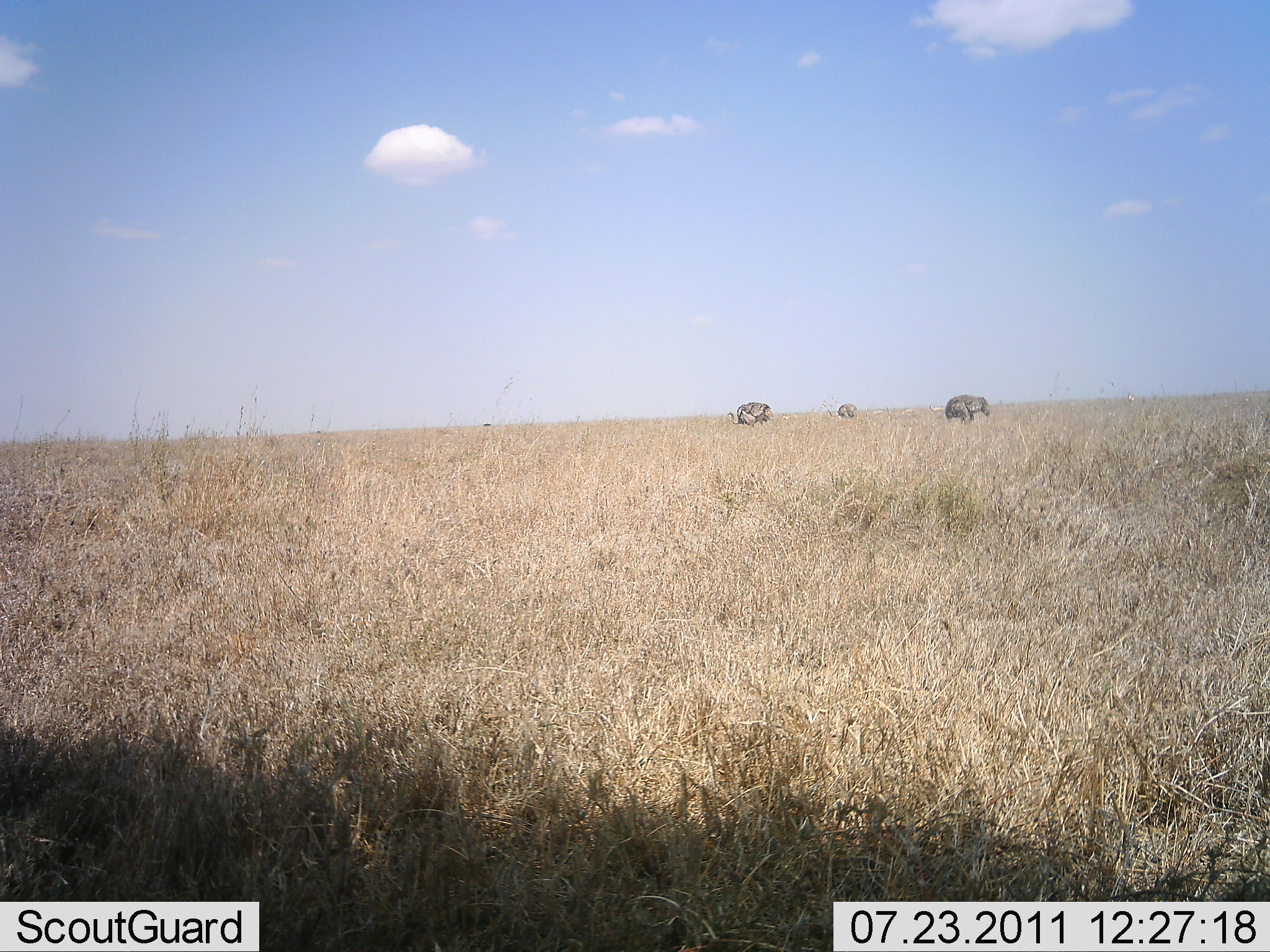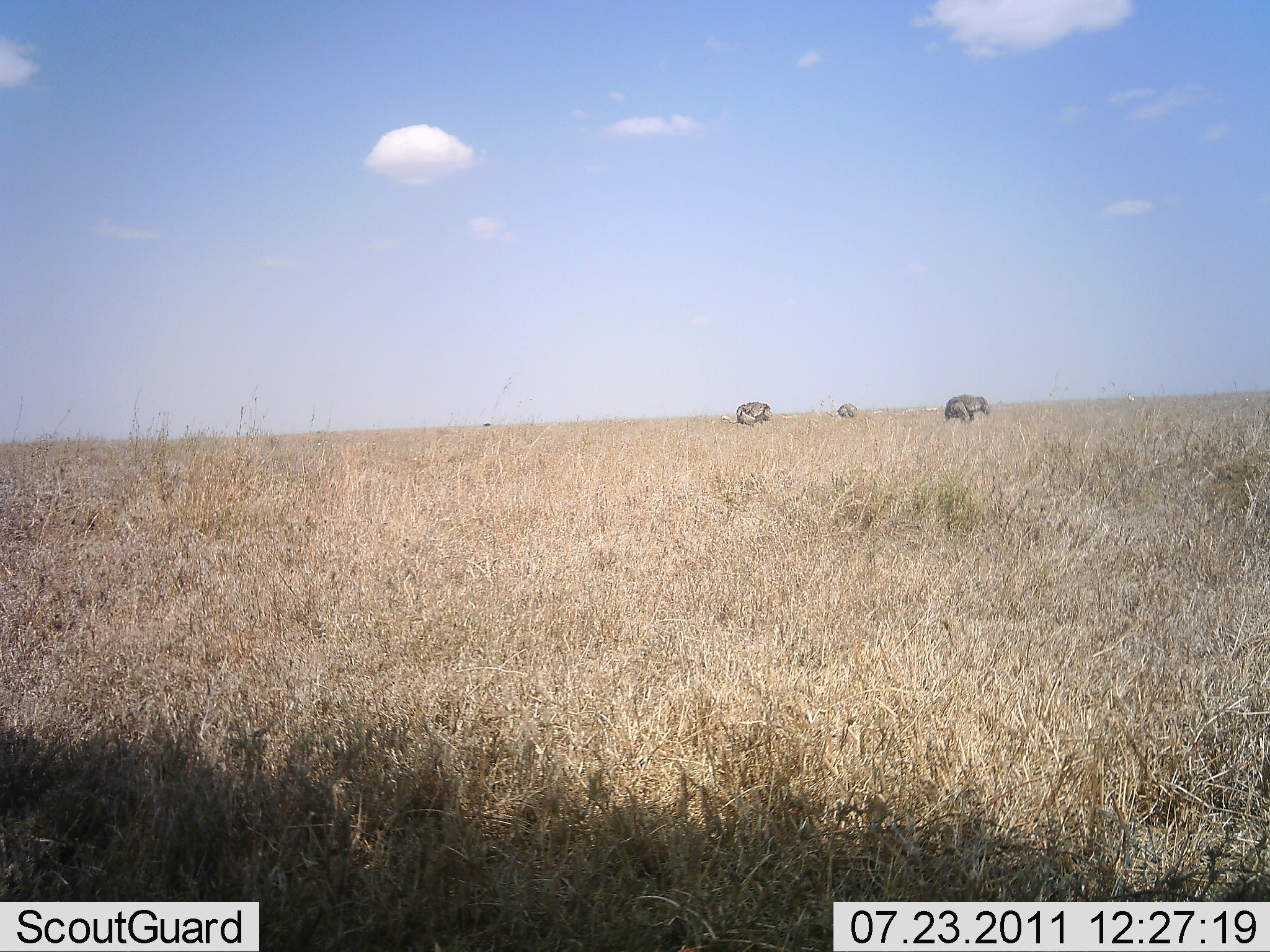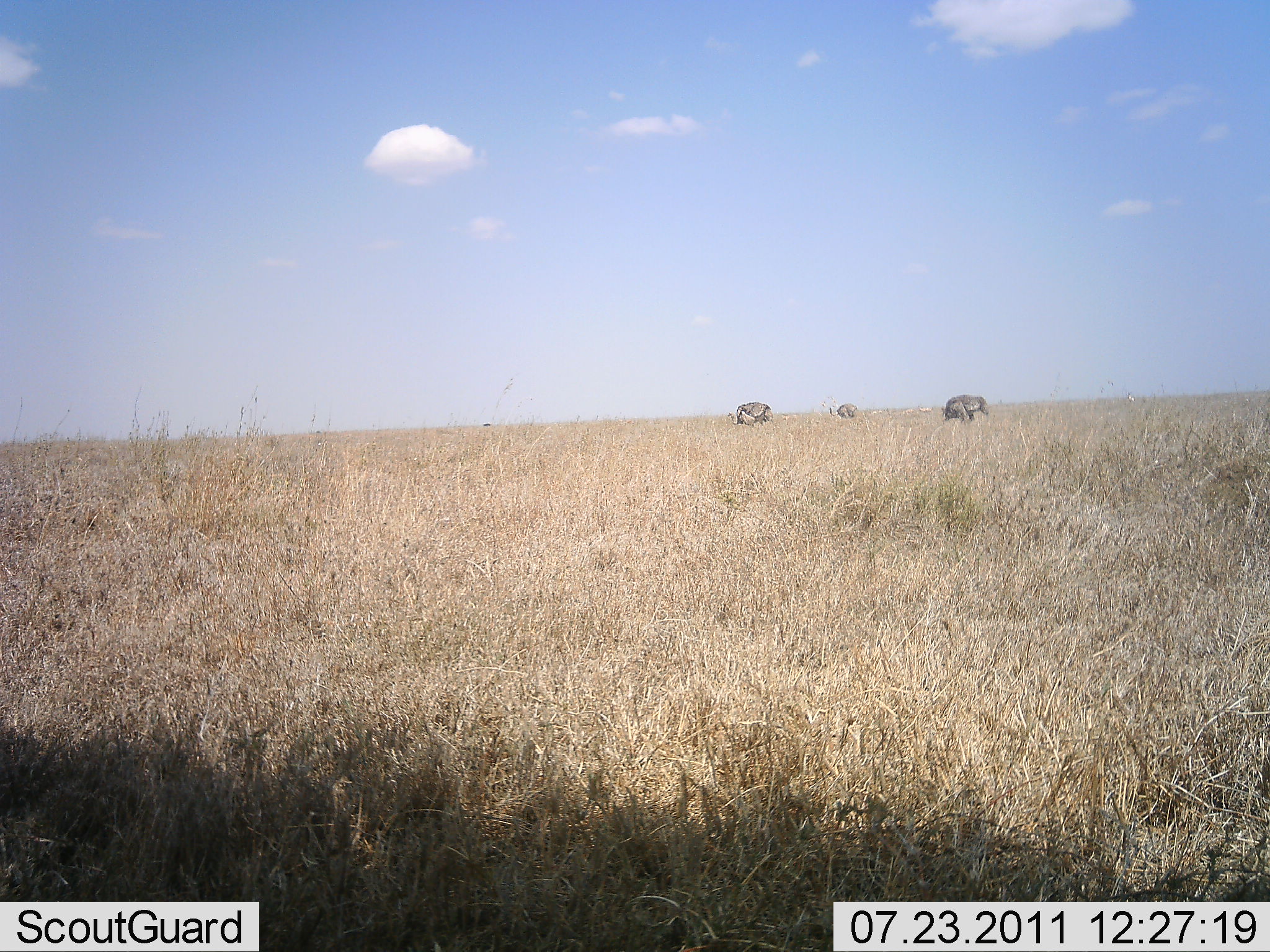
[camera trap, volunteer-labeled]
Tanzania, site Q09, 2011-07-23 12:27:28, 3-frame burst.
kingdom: Animalia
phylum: Chordata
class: Aves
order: Struthioniformes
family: Struthionidae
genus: Struthio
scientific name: Struthio camelus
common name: ostrich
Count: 3.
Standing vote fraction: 40%.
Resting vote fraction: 0%.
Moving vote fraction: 0%.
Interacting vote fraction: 0%.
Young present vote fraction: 0%.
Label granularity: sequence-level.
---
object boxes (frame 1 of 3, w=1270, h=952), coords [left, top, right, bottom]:
animal: [930, 392, 991, 424]; [727, 402, 774, 427]; [828, 403, 857, 419]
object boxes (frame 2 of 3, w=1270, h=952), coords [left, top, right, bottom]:
animal: [944, 392, 991, 424]; [719, 402, 774, 427]; [828, 403, 857, 419]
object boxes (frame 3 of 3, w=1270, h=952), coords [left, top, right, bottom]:
animal: [941, 392, 991, 424]; [727, 402, 774, 427]; [828, 403, 857, 419]